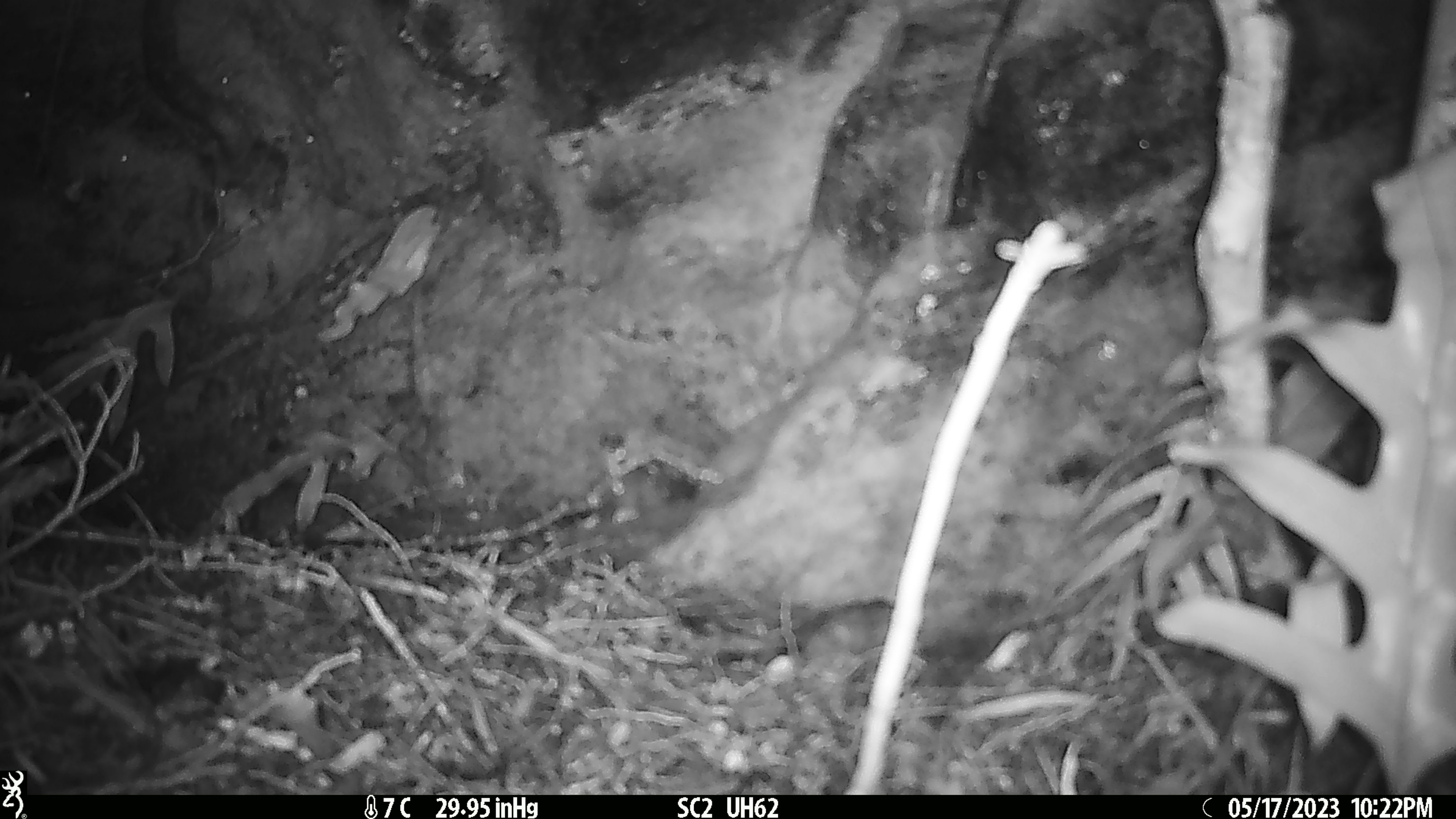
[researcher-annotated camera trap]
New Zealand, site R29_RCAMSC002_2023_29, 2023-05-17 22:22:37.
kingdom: Animalia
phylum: Chordata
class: Mammalia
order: Rodentia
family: Muridae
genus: Mus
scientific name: Mus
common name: mouse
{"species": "mouse (Mus)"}